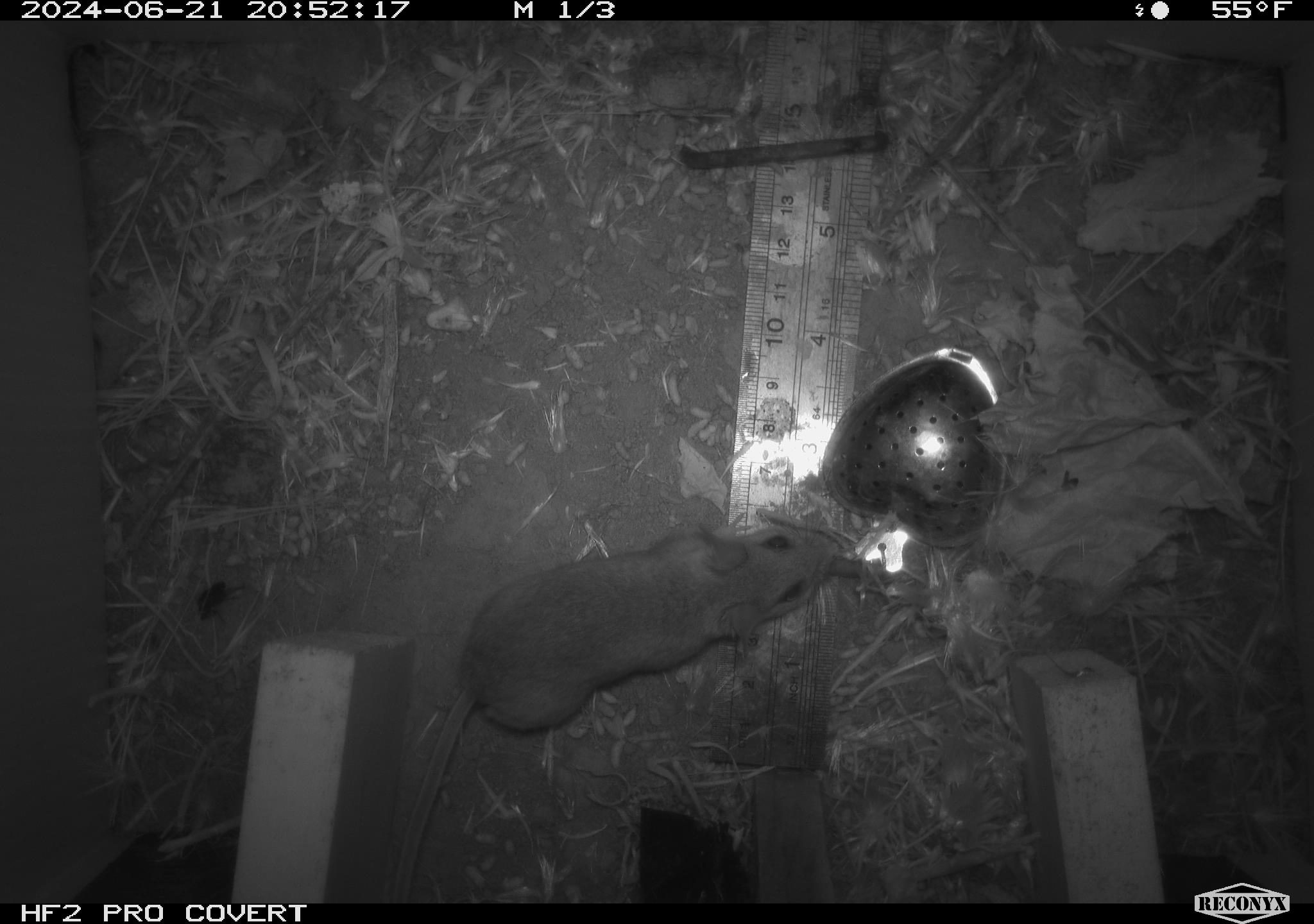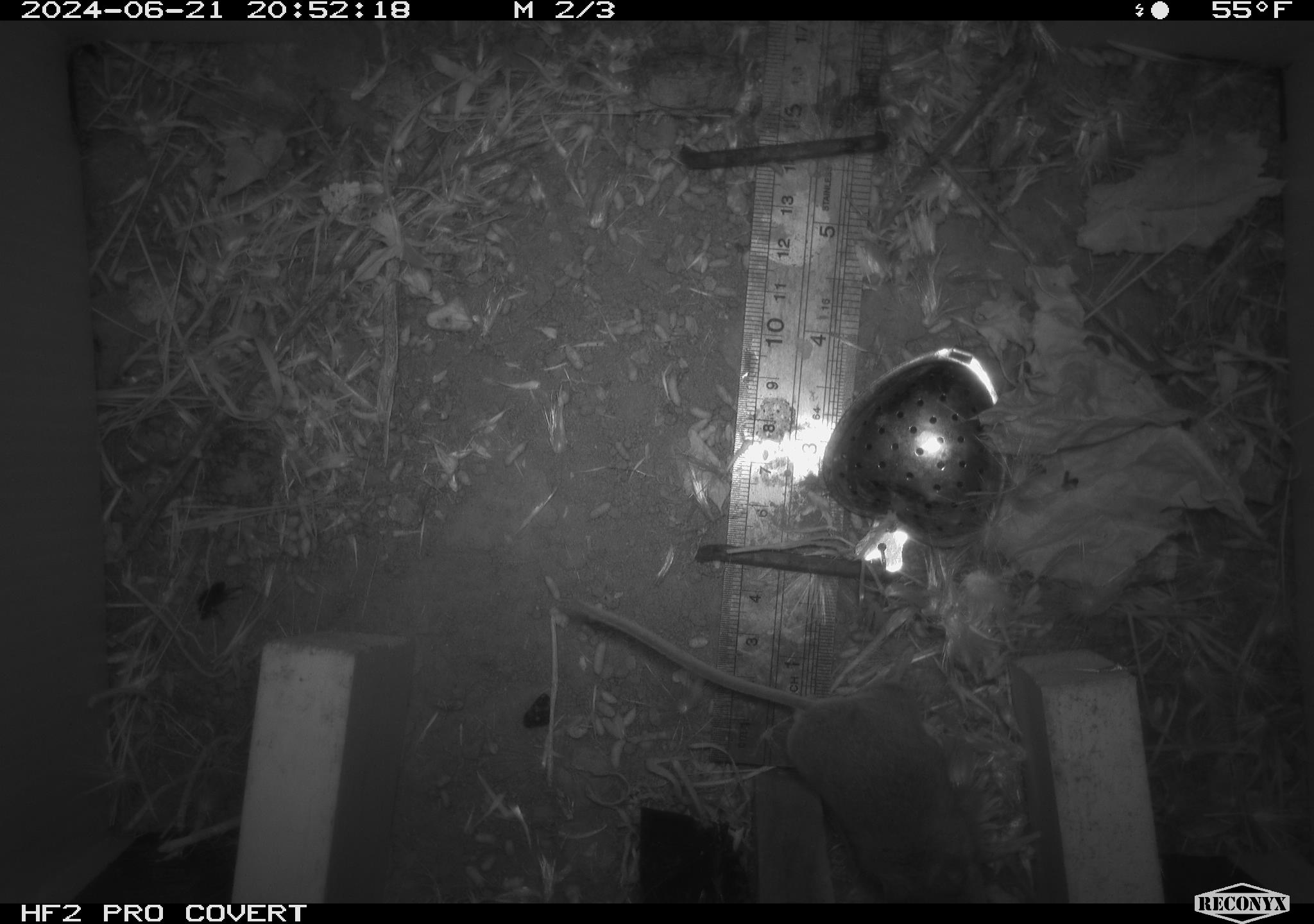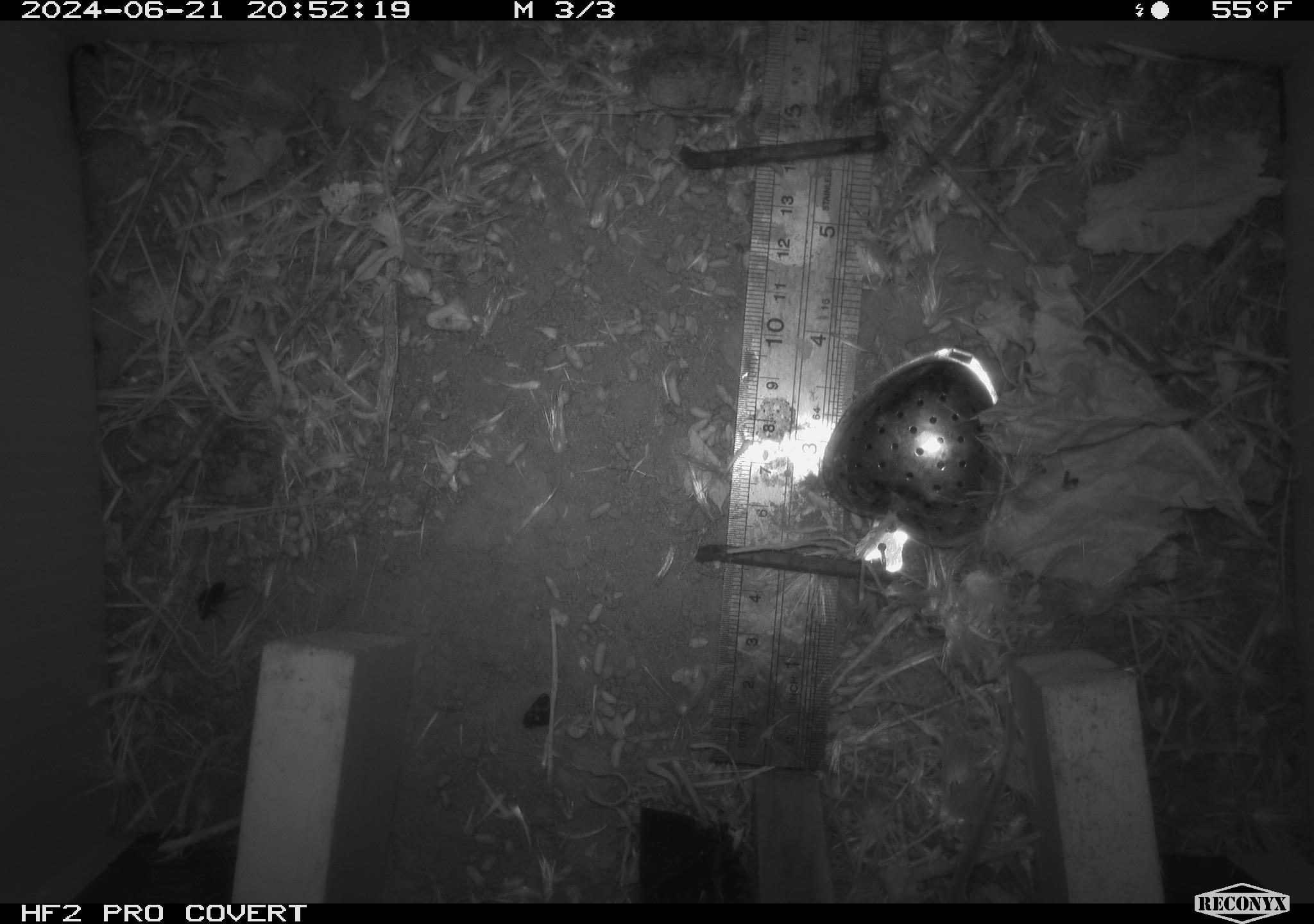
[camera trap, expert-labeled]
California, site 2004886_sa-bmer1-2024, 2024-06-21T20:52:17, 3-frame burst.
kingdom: Animalia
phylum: Chordata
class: Mammalia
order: Rodentia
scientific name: Rodentia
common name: mouse species